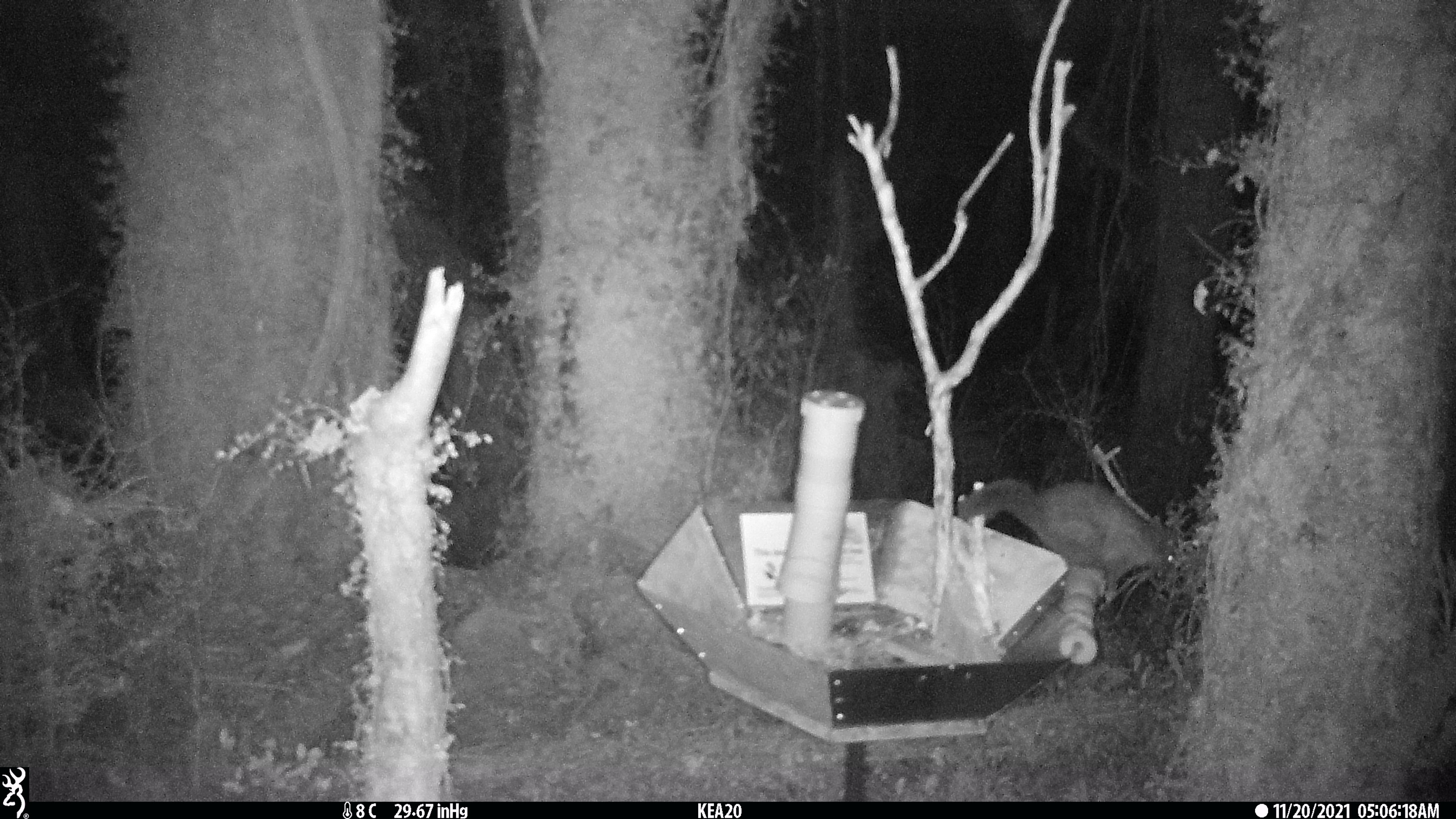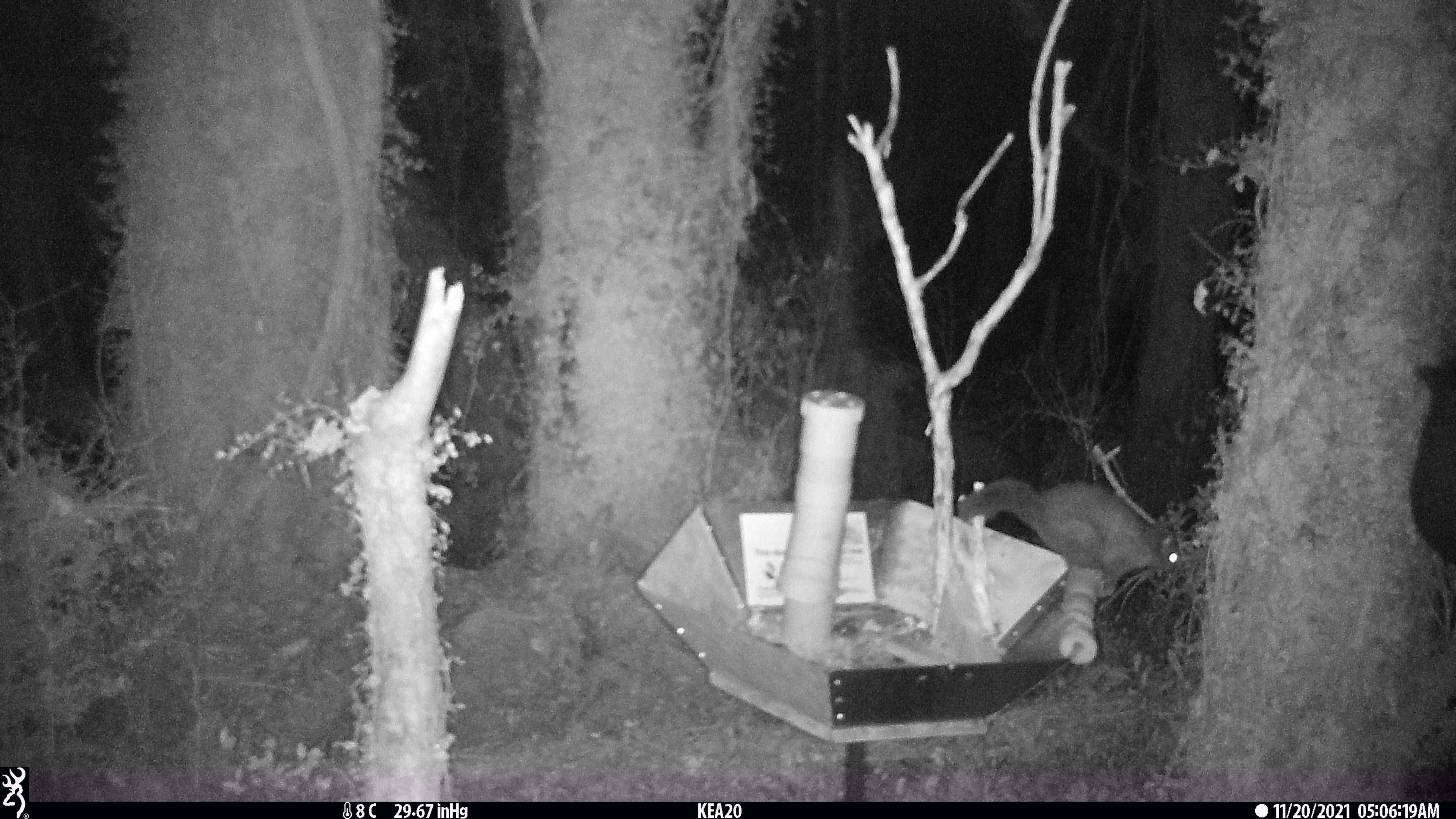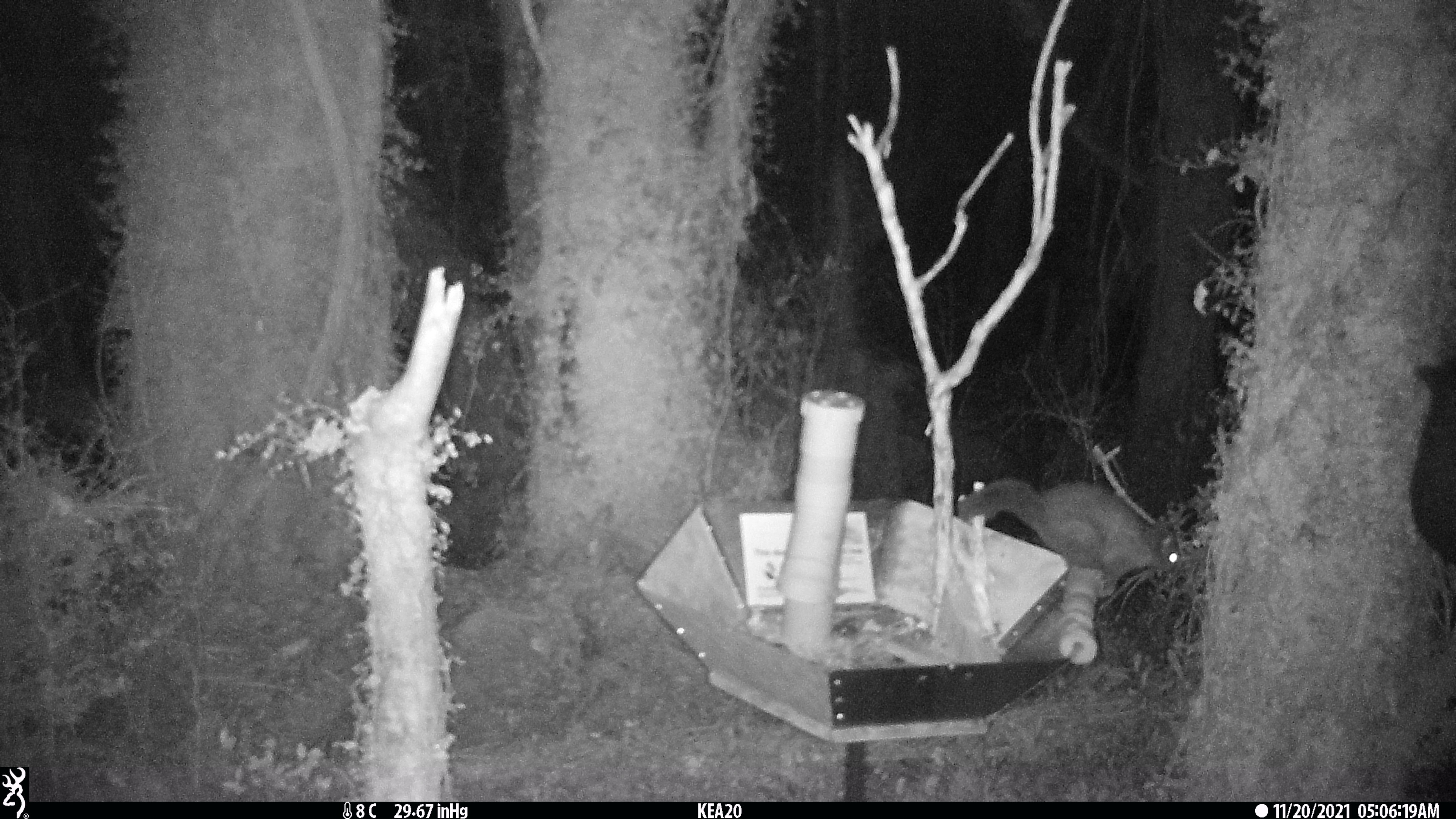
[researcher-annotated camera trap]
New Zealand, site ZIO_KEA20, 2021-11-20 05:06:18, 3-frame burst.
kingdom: Animalia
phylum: Chordata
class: Mammalia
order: Diprotodontia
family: Phalangeridae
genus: Trichosurus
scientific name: Trichosurus vulpecula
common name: common brushtail possum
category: possum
Possum (common brushtail possum) (Trichosurus vulpecula).